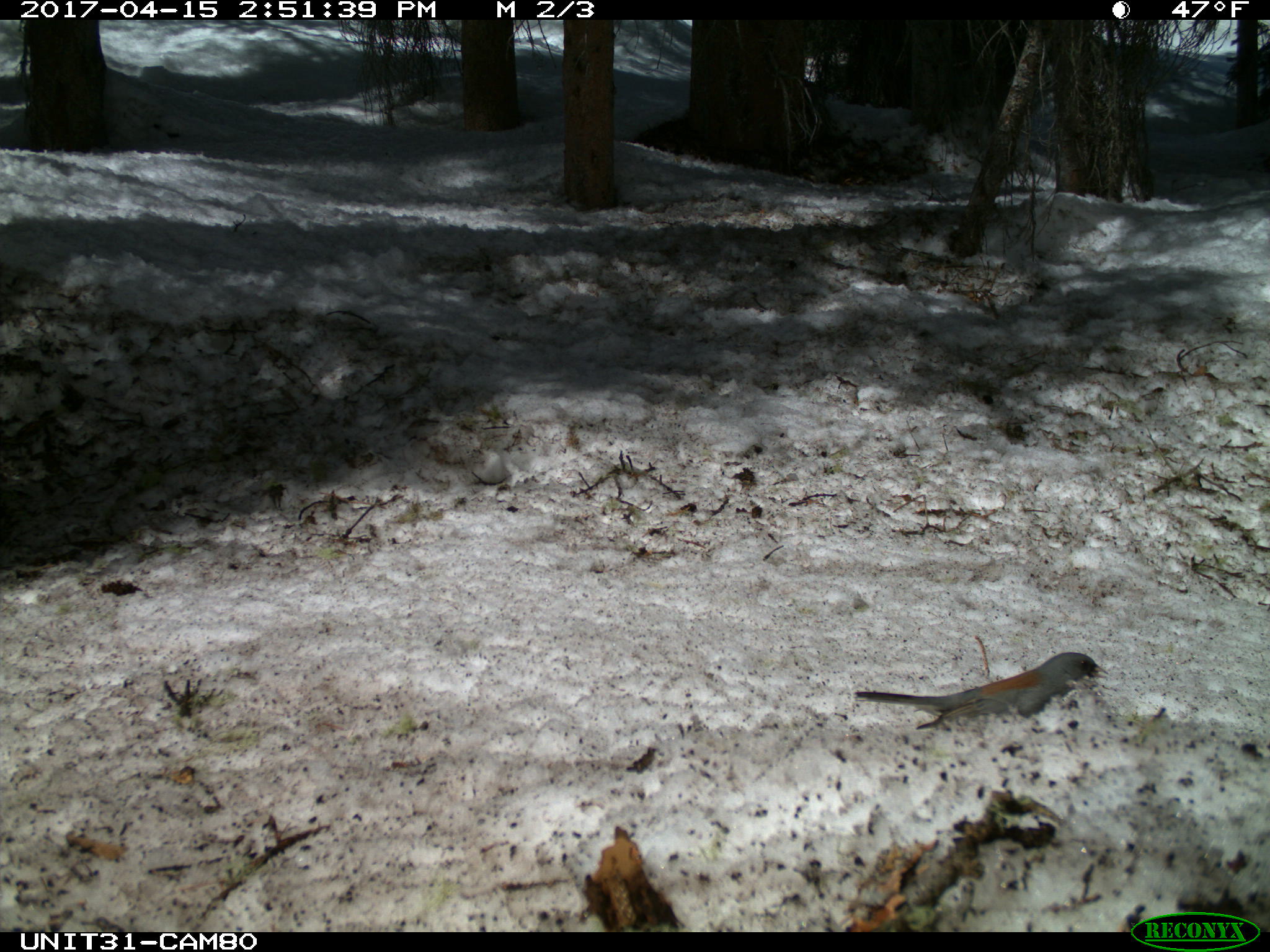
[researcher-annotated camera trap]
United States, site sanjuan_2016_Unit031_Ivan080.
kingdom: Animalia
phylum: Chordata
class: Aves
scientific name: Aves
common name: birds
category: unidentified bird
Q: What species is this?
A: Unidentified bird (birds) (Aves).